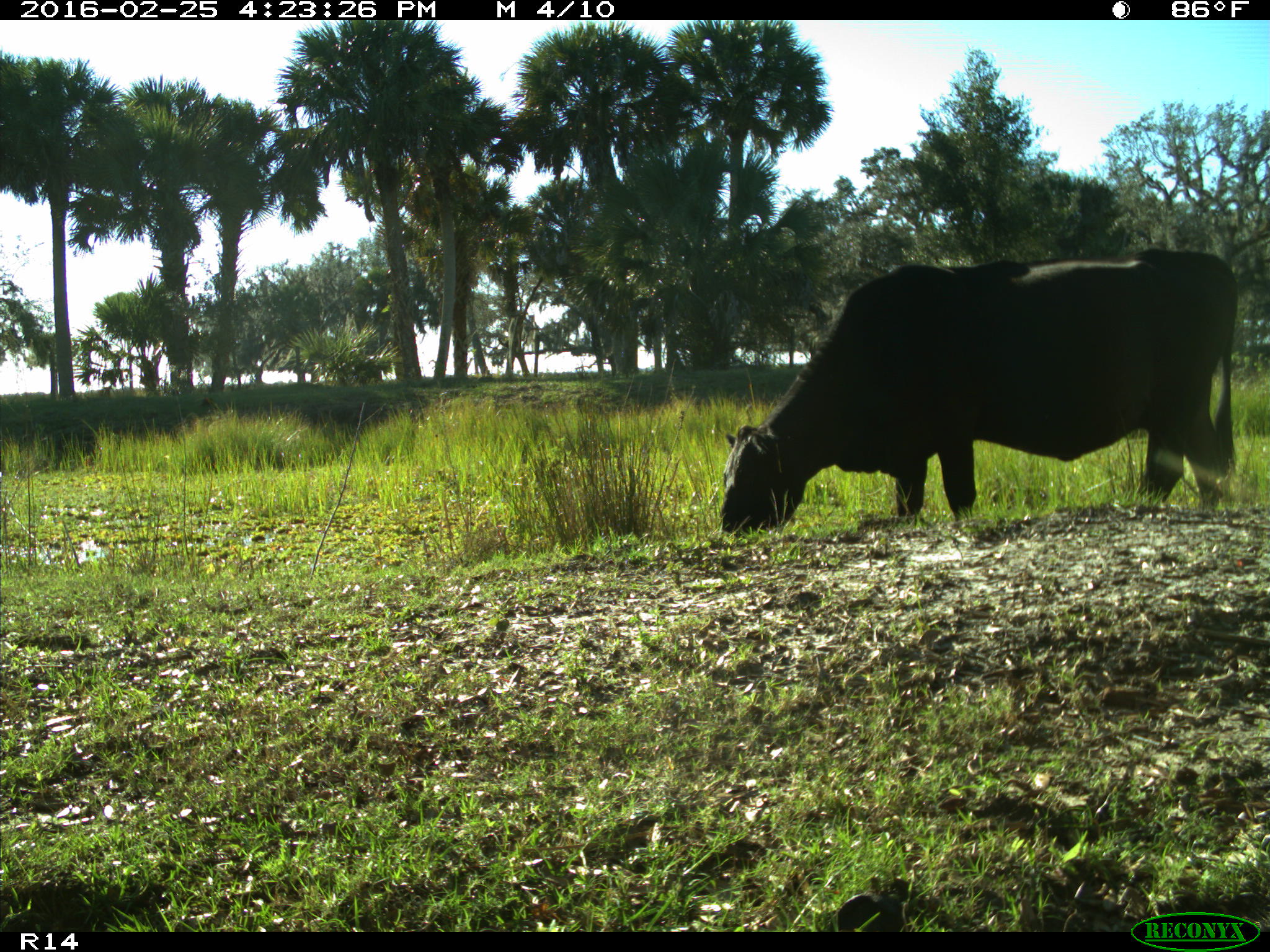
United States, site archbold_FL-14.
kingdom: Animalia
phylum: Chordata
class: Mammalia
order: Artiodactyla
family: Bovidae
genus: Bos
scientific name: Bos taurus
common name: domestic cow